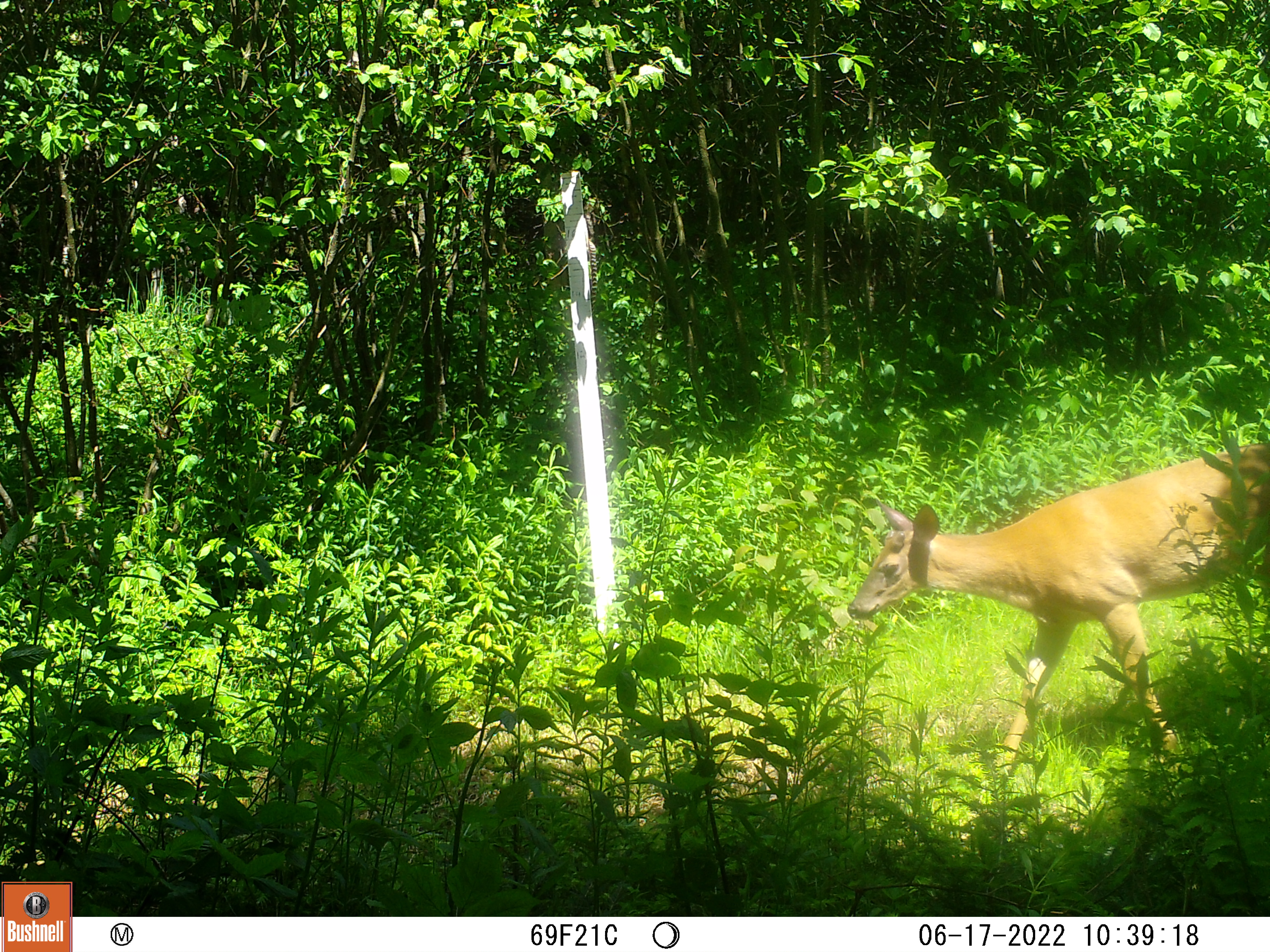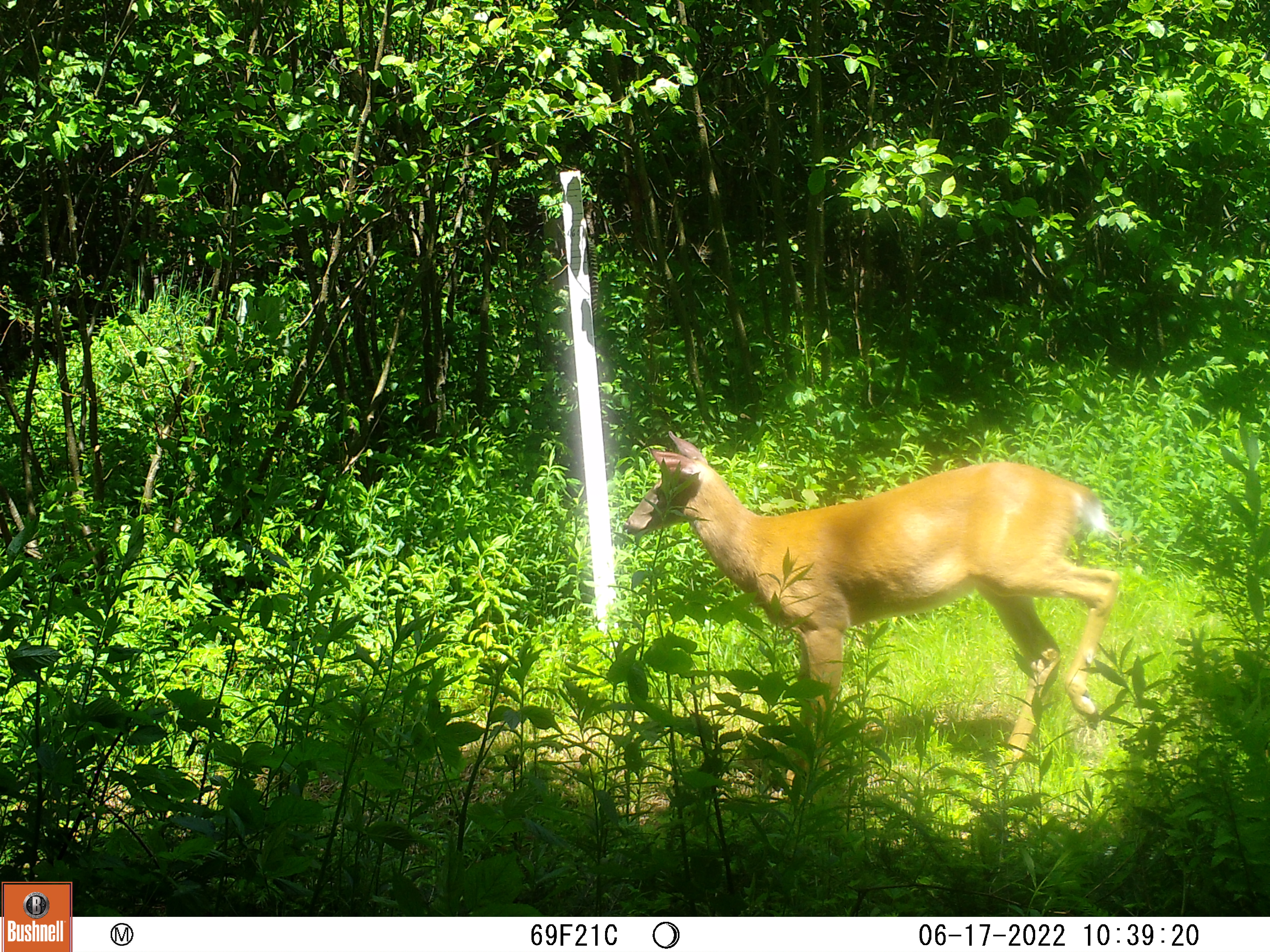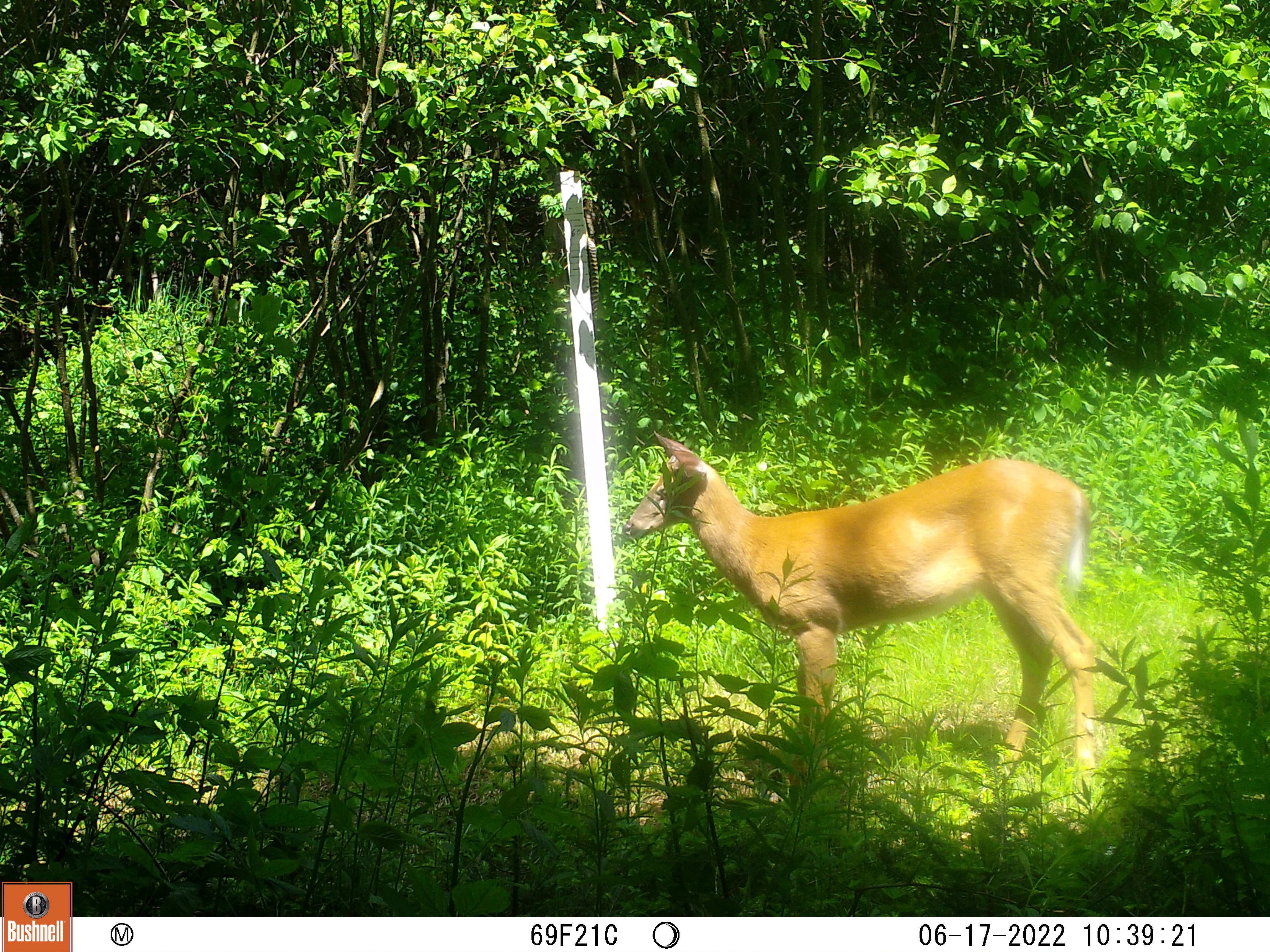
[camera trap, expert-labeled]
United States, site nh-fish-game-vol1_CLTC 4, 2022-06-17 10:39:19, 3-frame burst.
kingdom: Animalia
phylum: Chordata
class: Mammalia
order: Artiodactyla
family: Cervidae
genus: Odocoileus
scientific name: Odocoileus virginianus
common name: white-tailed deer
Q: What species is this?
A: White-tailed deer (Odocoileus virginianus).